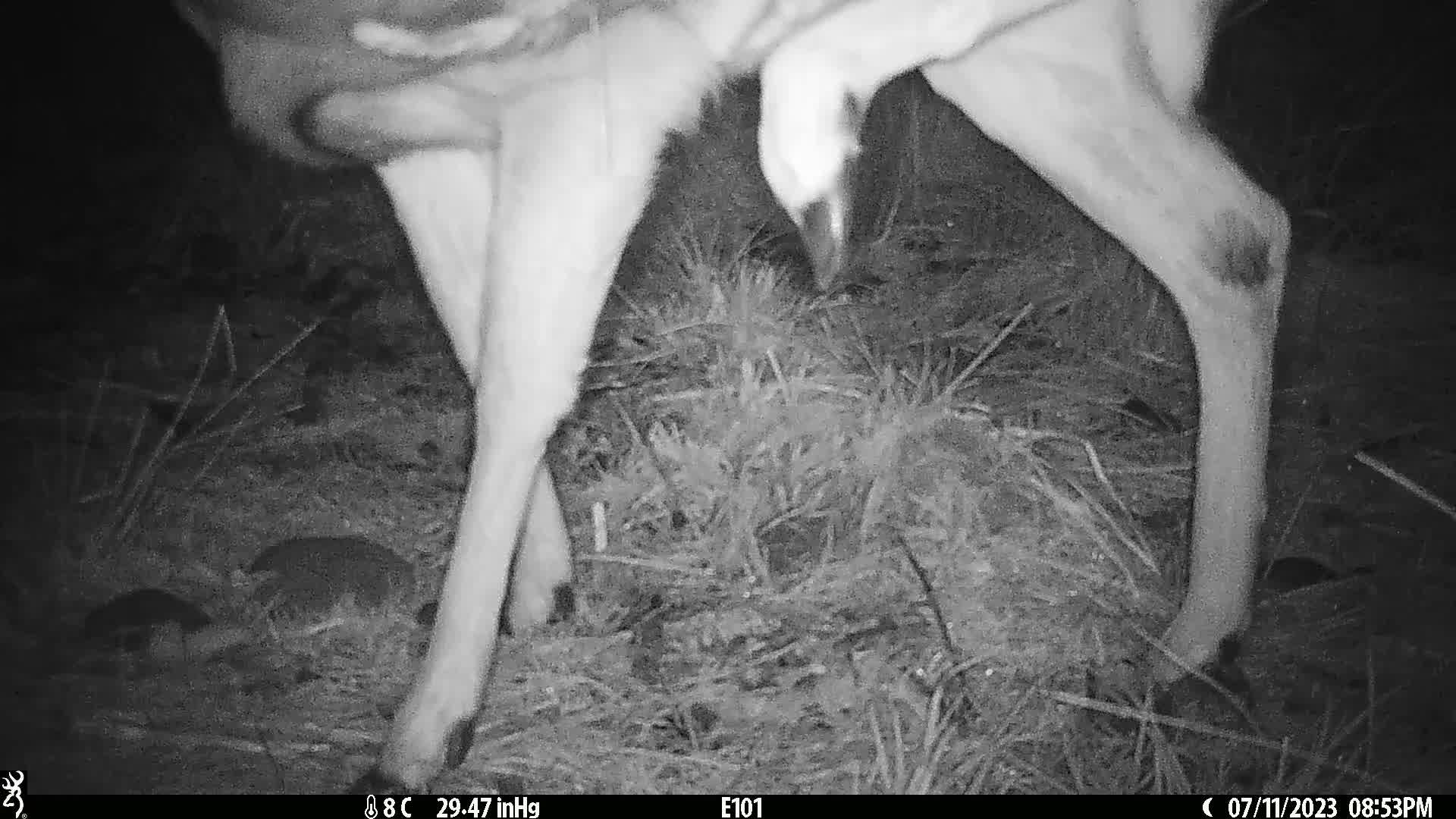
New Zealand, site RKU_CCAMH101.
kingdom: Animalia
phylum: Chordata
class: Mammalia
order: Artiodactyla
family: Cervidae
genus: Odocoileus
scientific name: Odocoileus virginianus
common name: white-tailed deer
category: white tailed deer